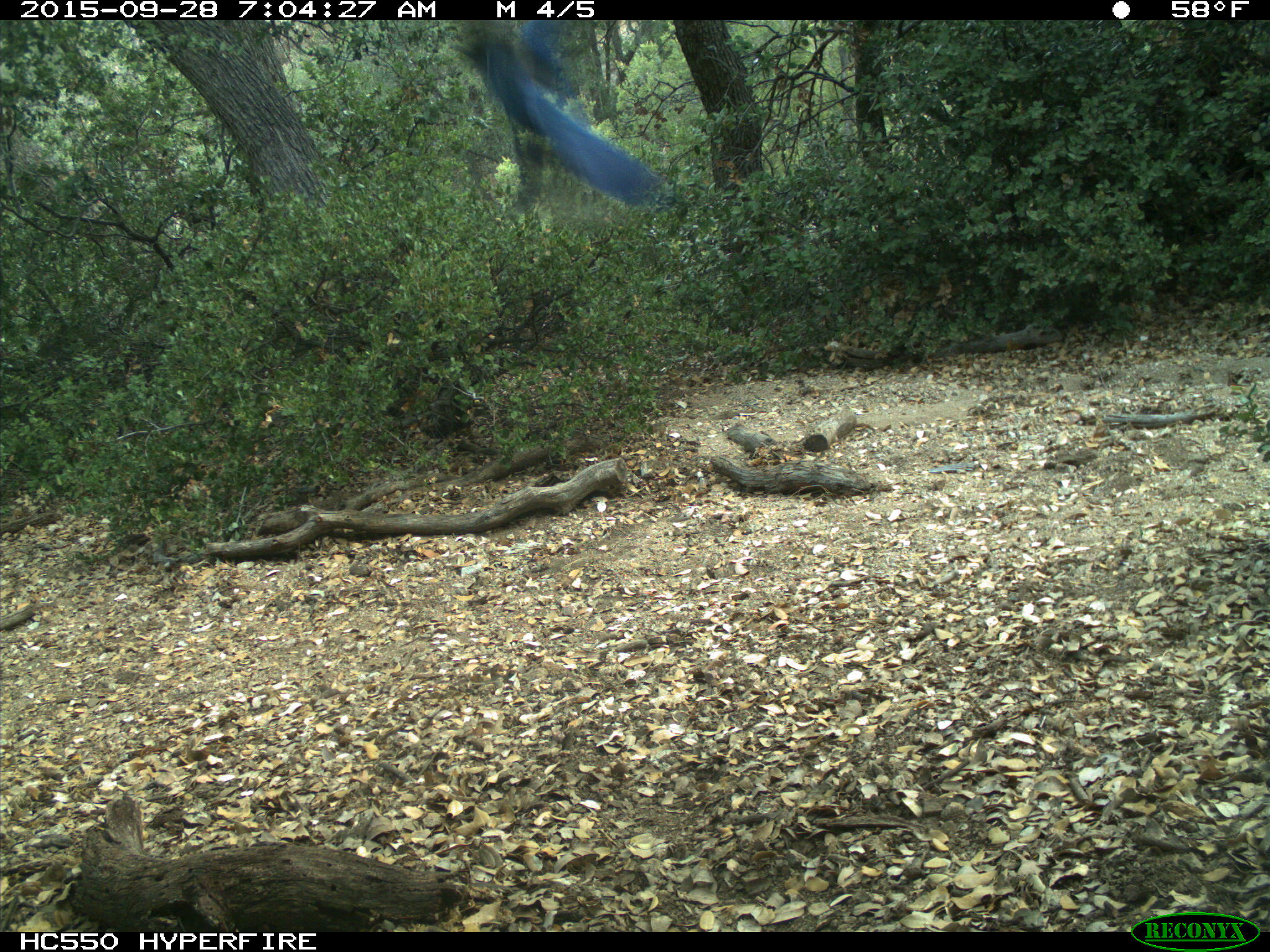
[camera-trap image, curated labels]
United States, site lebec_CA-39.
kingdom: Animalia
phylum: Chordata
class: Aves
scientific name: Aves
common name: birds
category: unidentified bird